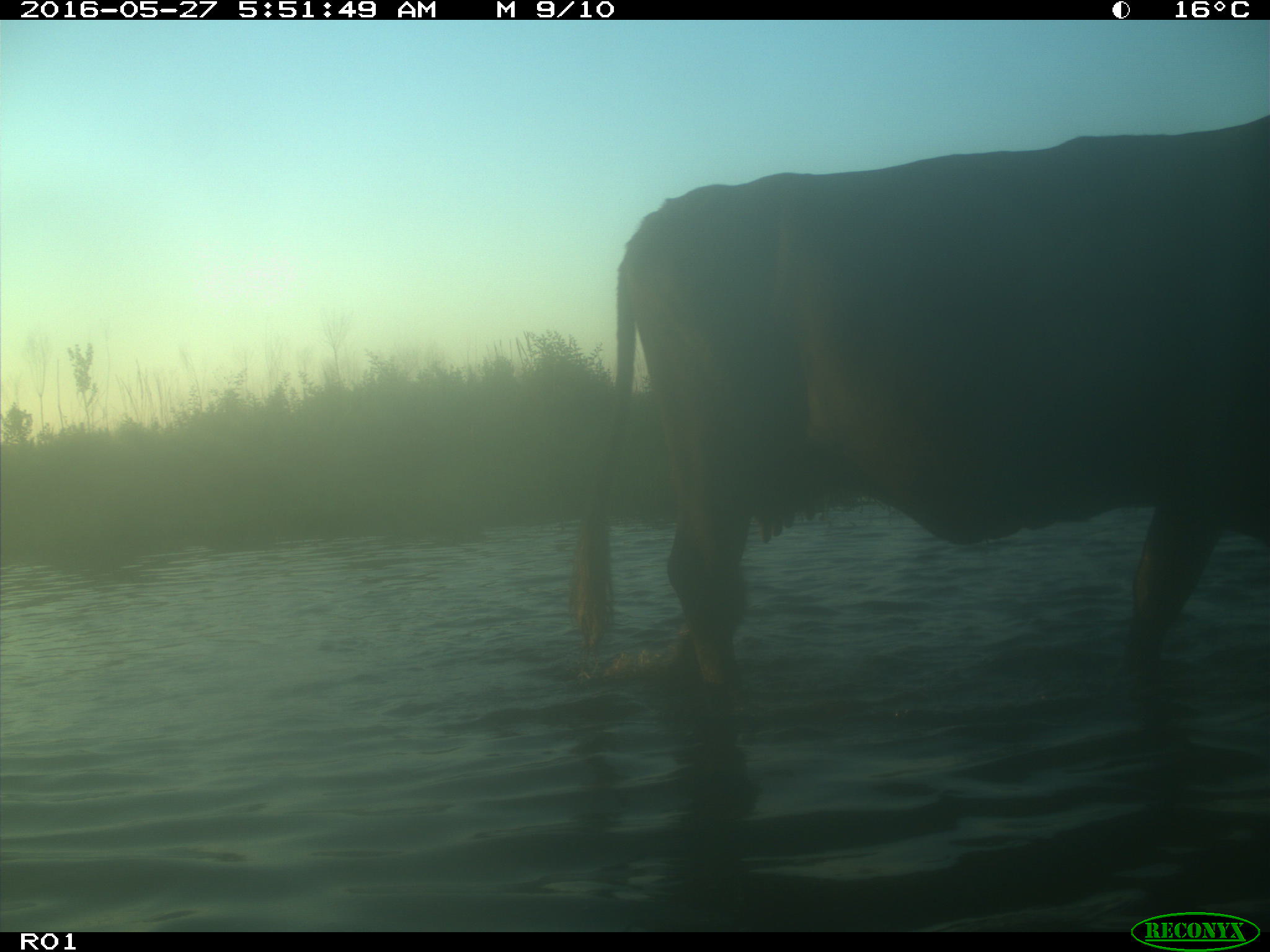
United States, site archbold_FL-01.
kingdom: Animalia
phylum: Chordata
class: Mammalia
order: Artiodactyla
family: Bovidae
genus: Bos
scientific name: Bos taurus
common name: domestic cow